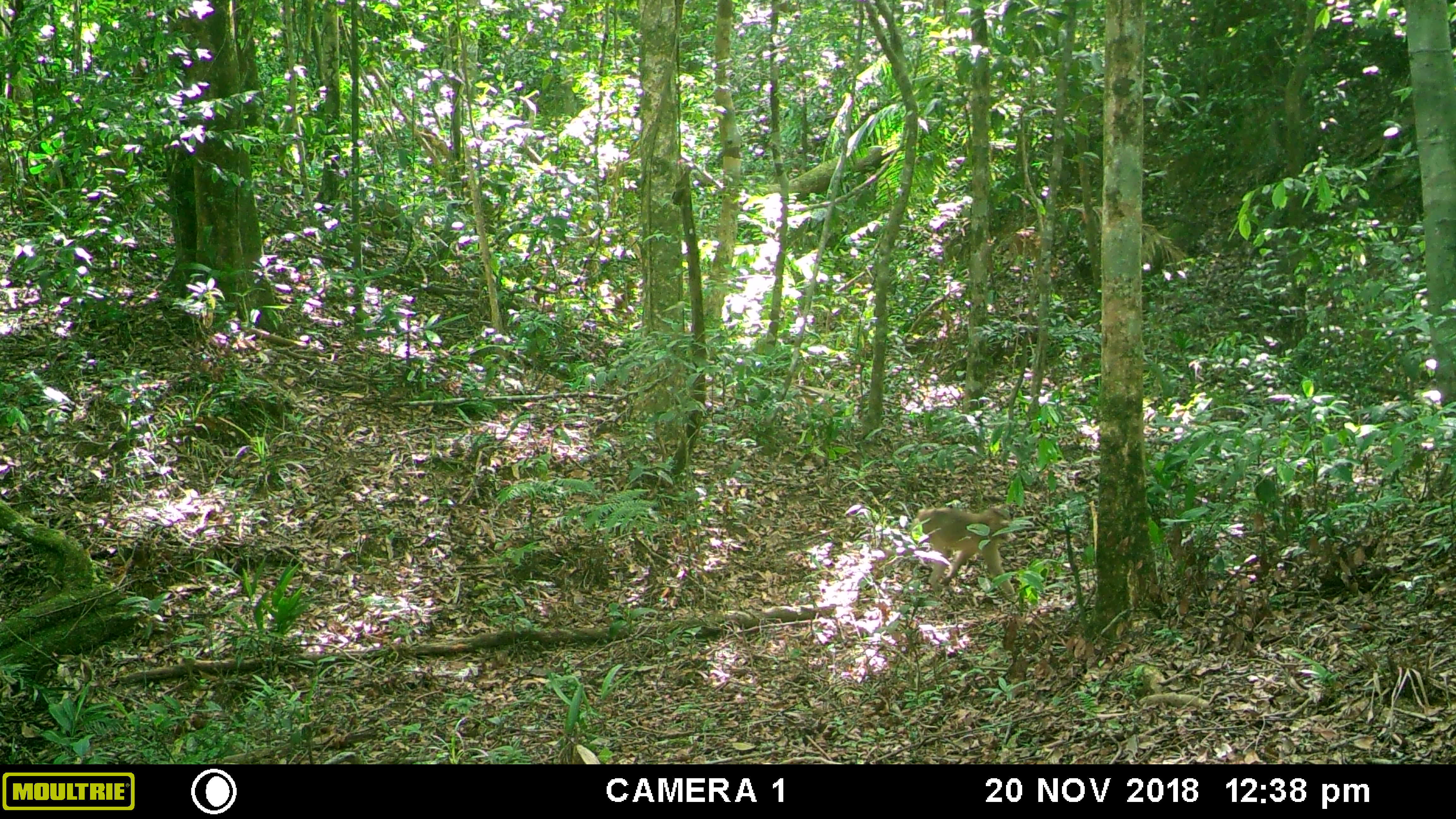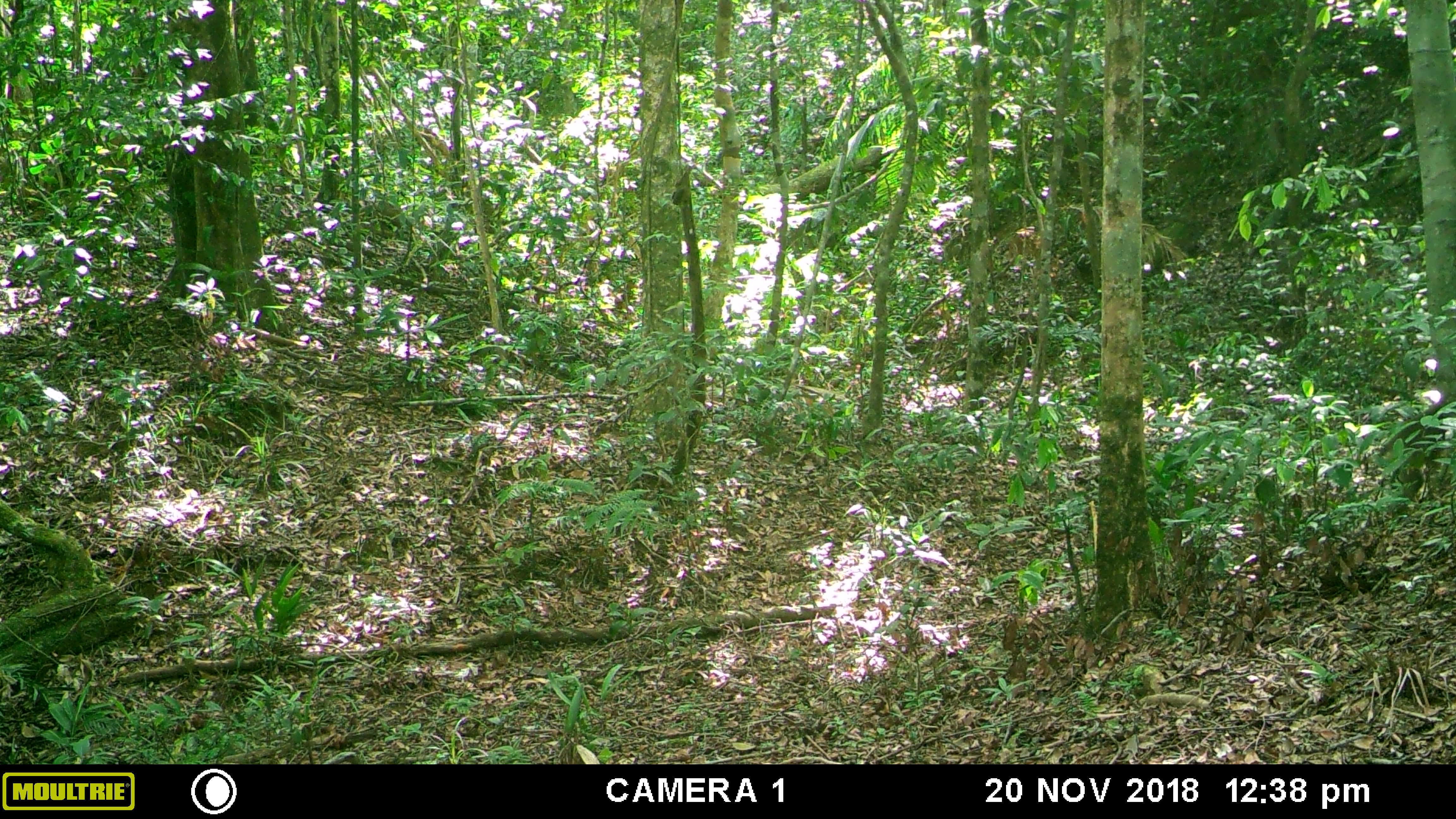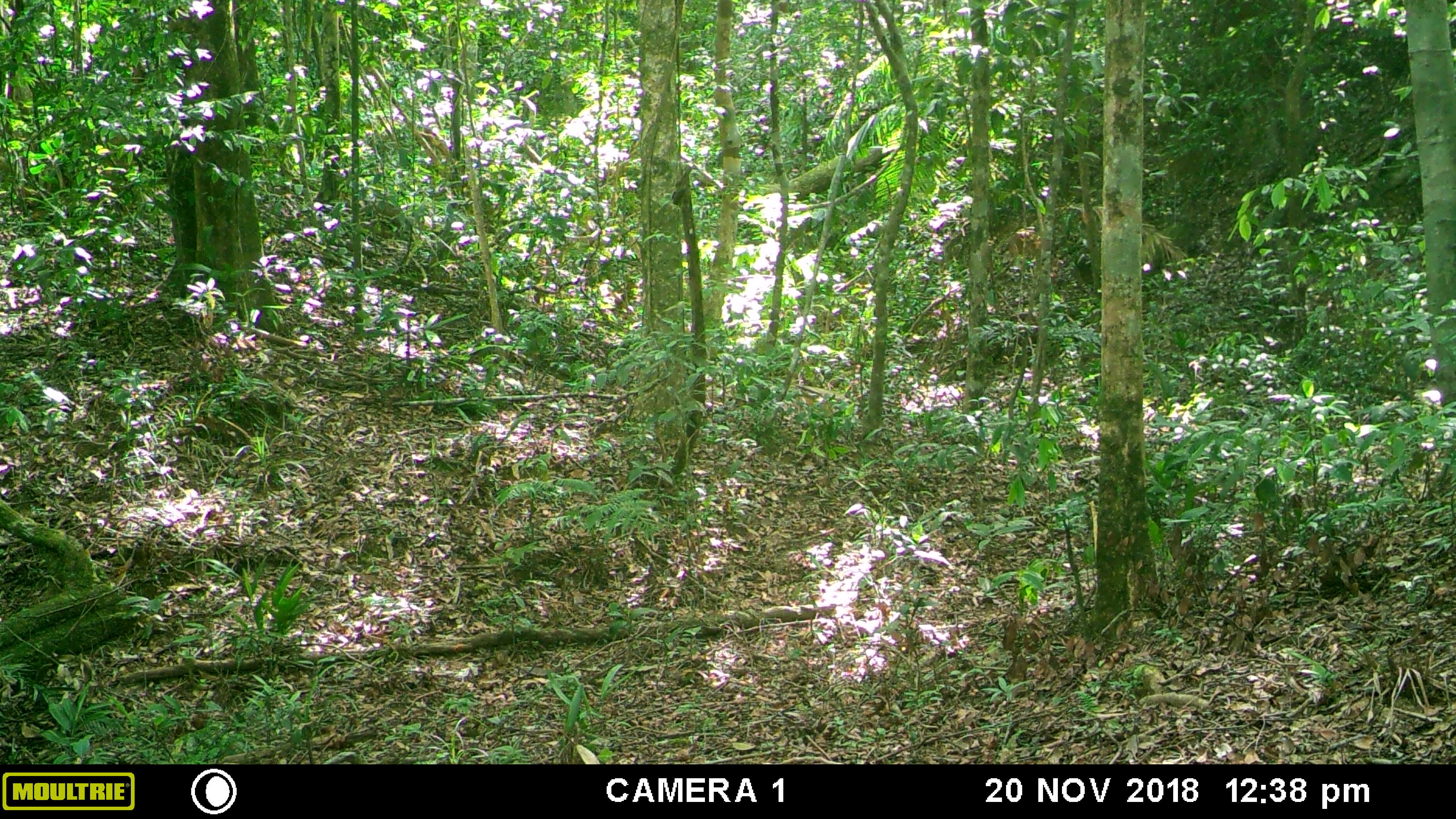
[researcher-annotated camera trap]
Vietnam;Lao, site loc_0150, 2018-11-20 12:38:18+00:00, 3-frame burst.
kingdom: Animalia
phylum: Chordata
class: Mammalia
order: Primates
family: Cercopithecidae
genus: Macaca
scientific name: Macaca nemestrina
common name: pig-tailed macaque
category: pig tailed macaque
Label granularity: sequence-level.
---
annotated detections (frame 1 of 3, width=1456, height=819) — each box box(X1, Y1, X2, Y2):
pig tailed macaque: box(916, 502, 1015, 596)